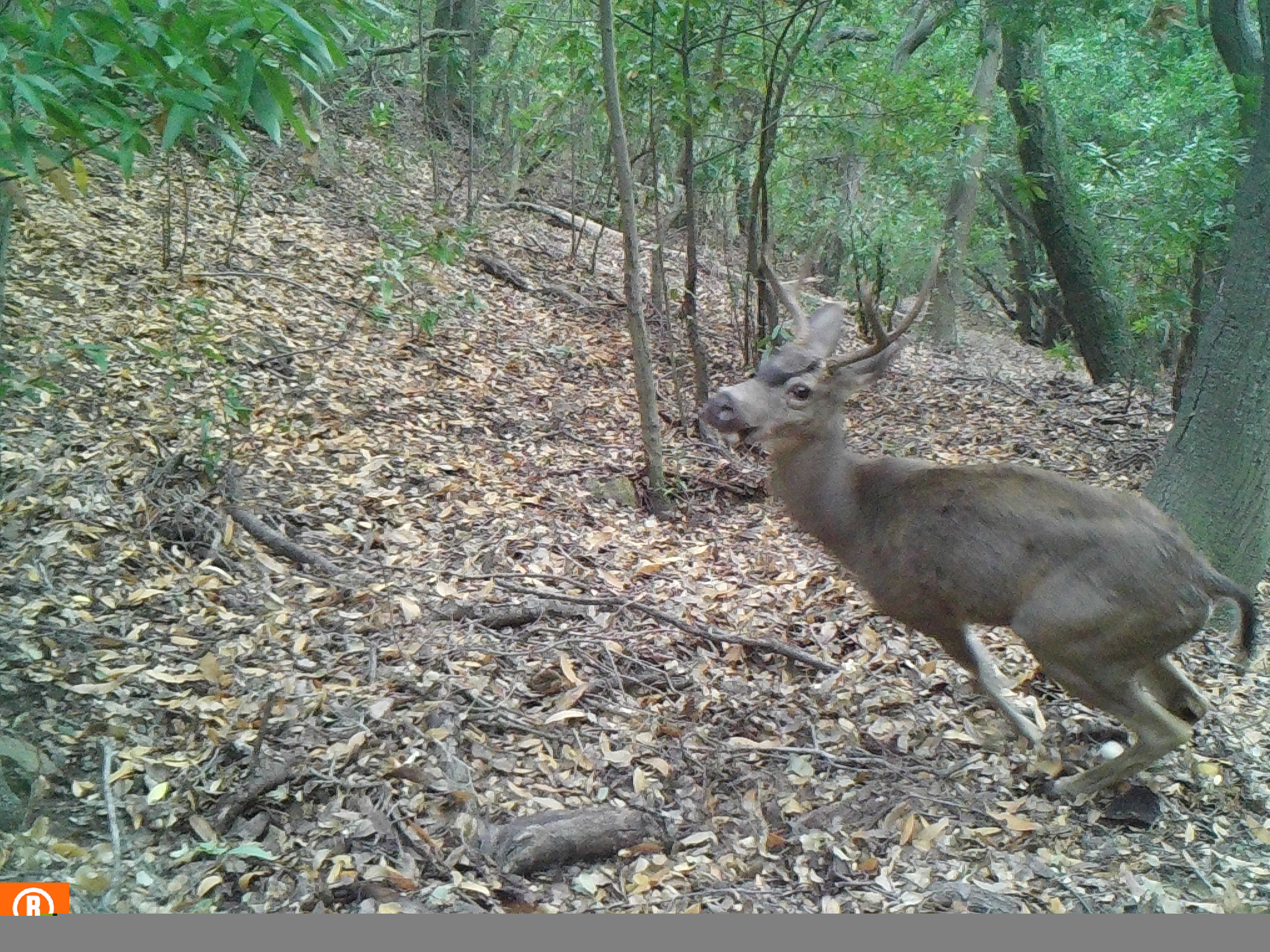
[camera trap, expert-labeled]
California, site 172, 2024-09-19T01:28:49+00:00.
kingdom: Animalia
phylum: Chordata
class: Mammalia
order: Artiodactyla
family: Cervidae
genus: Odocoileus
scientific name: Odocoileus hemionus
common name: mule deer